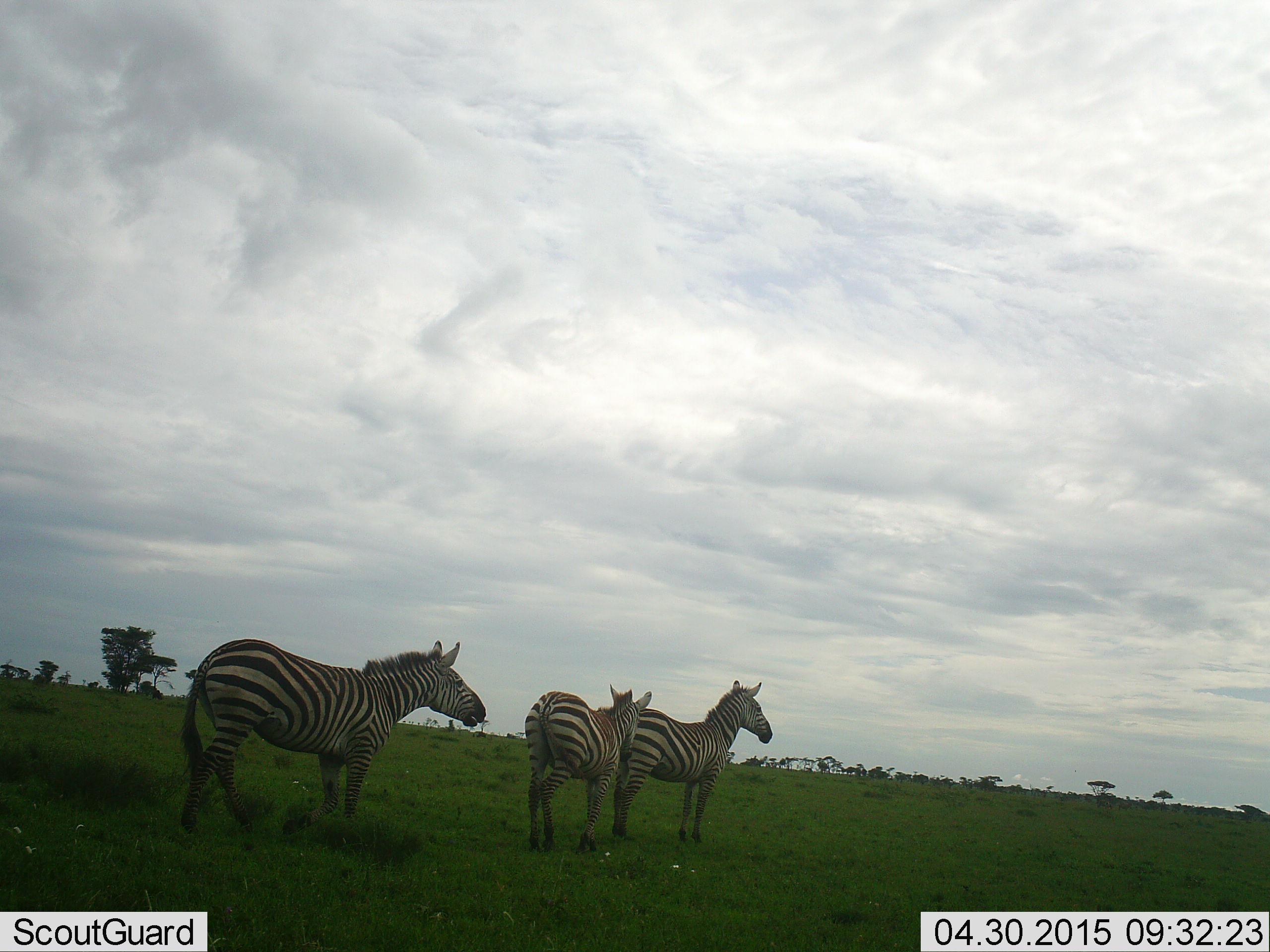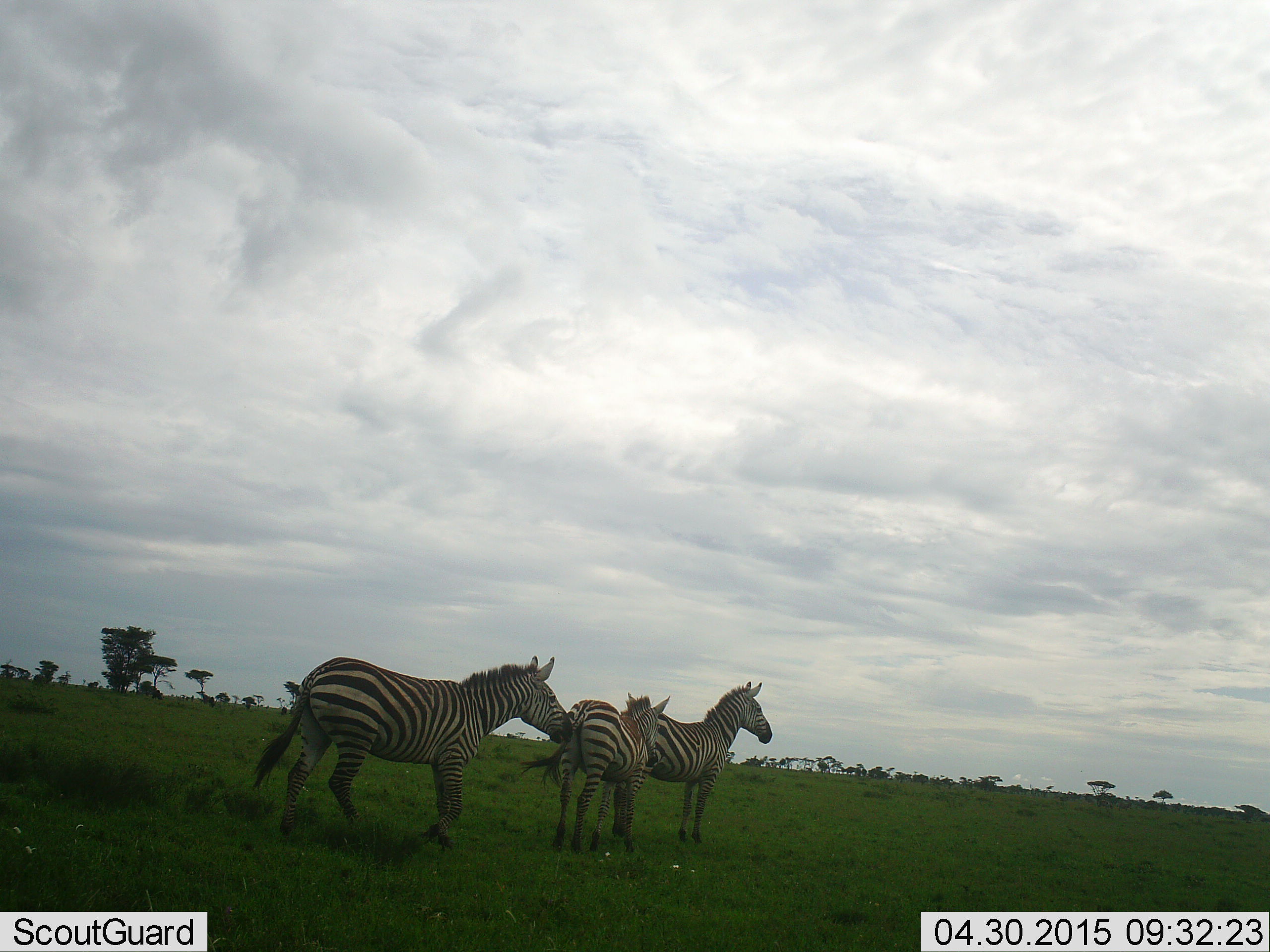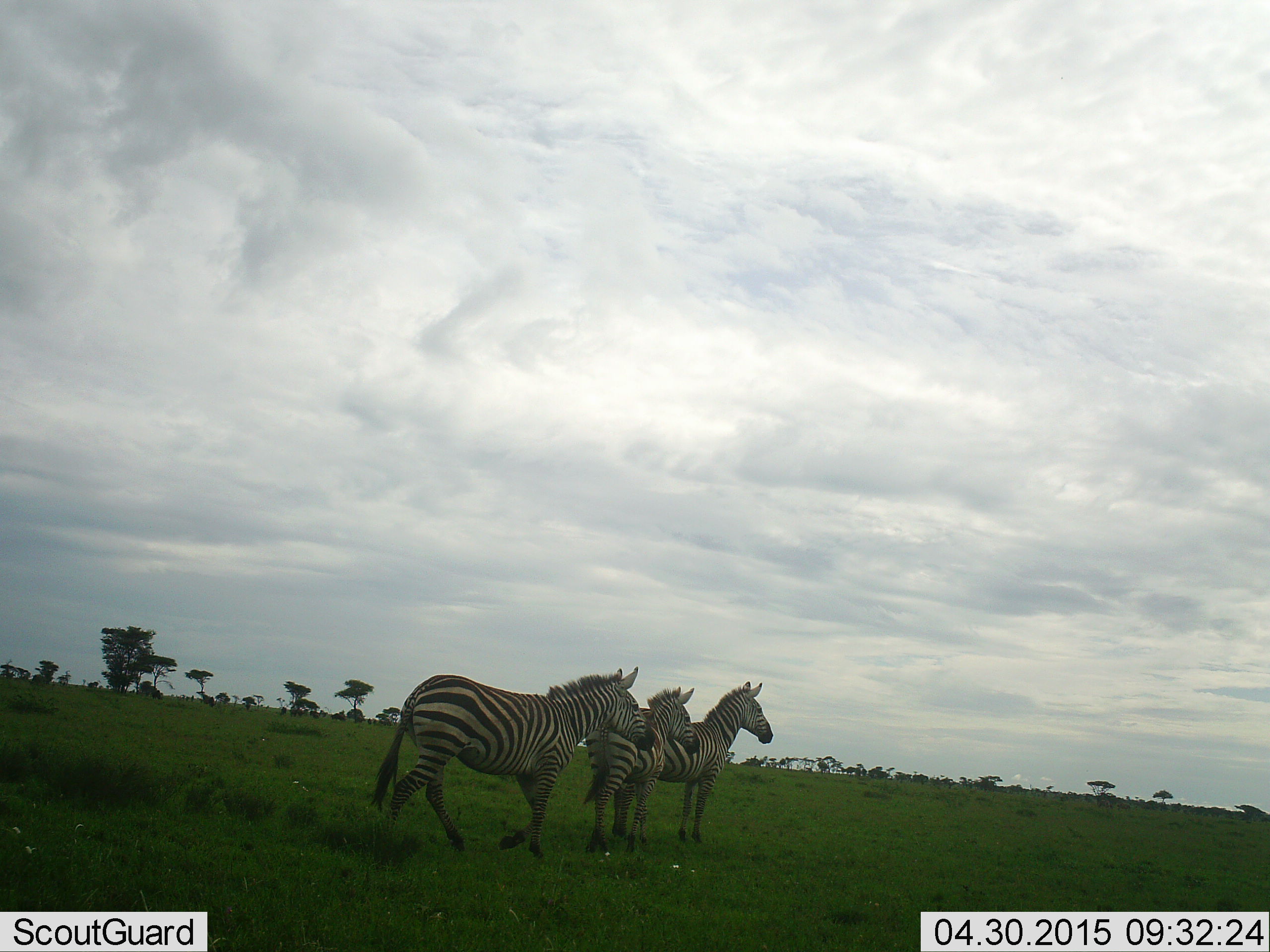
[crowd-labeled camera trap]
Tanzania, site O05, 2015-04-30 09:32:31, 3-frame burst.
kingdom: Animalia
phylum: Chordata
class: Mammalia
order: Perissodactyla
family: Equidae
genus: Equus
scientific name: Equus quagga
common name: plains zebra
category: zebra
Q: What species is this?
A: Zebra (plains zebra) (Equus quagga).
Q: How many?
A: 3.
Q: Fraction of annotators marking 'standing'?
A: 70%.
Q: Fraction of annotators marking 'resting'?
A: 0%.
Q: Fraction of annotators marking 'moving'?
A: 70%.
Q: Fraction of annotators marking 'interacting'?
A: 10%.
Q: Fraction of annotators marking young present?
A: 40%.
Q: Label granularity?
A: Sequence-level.